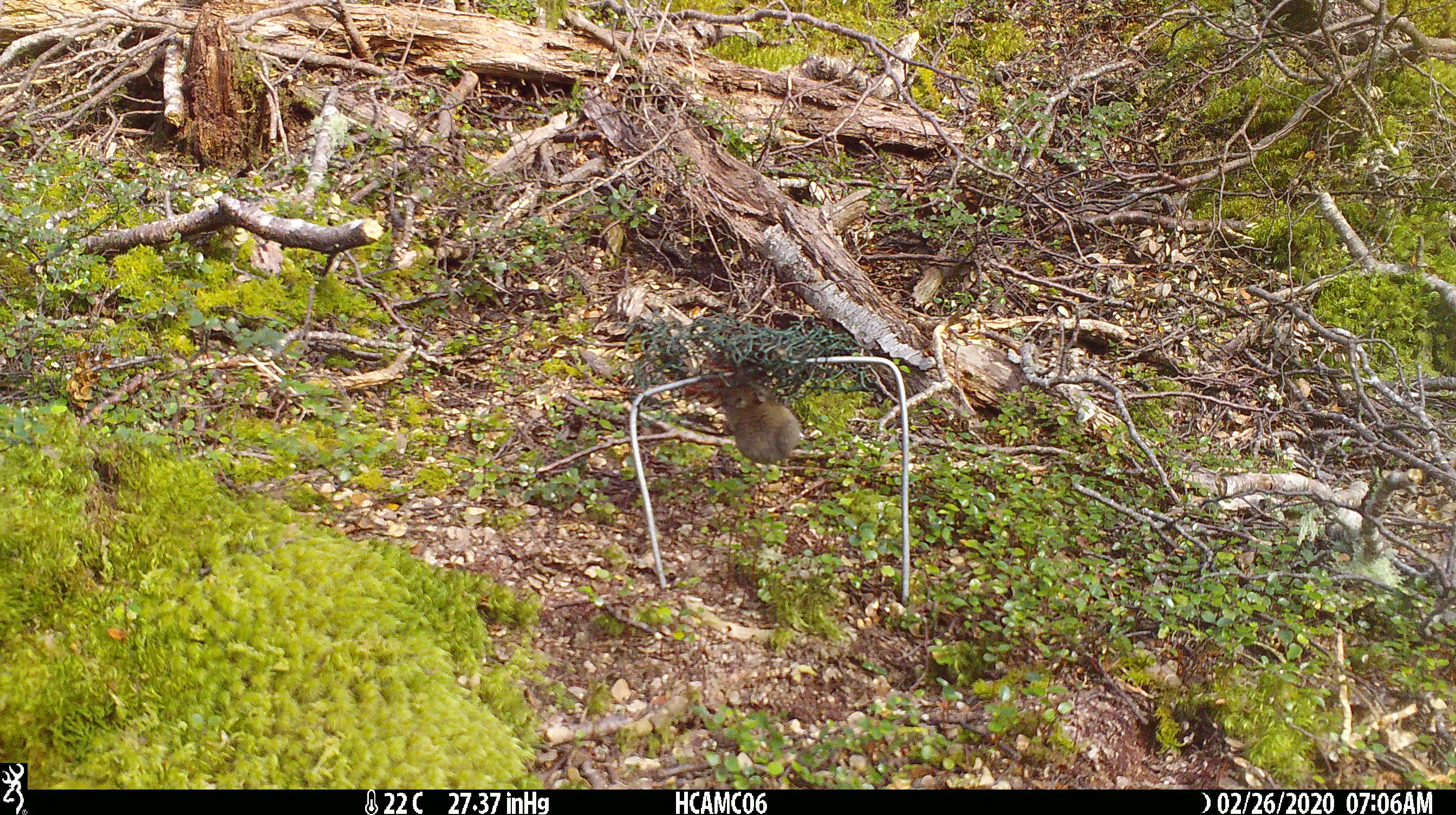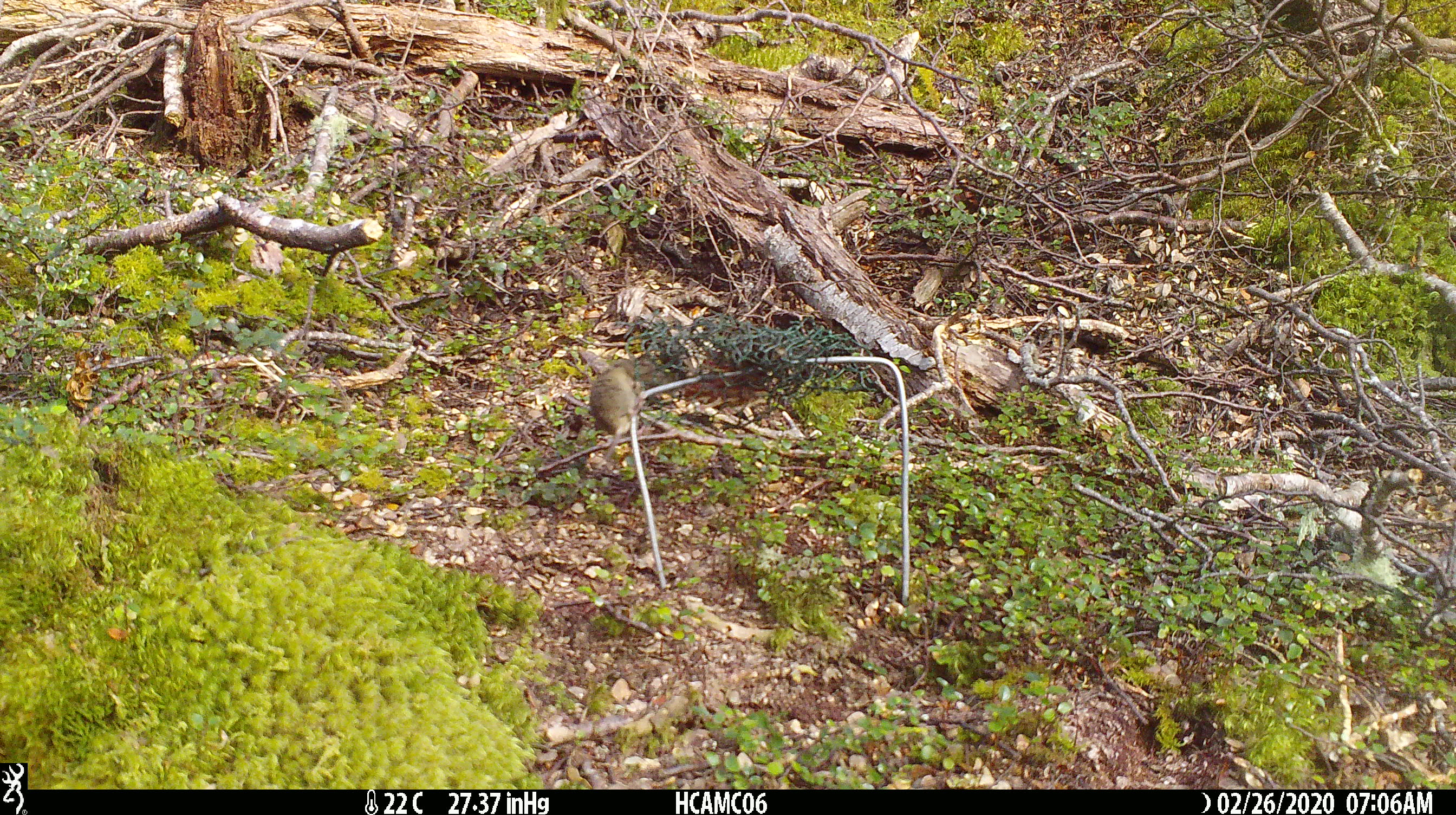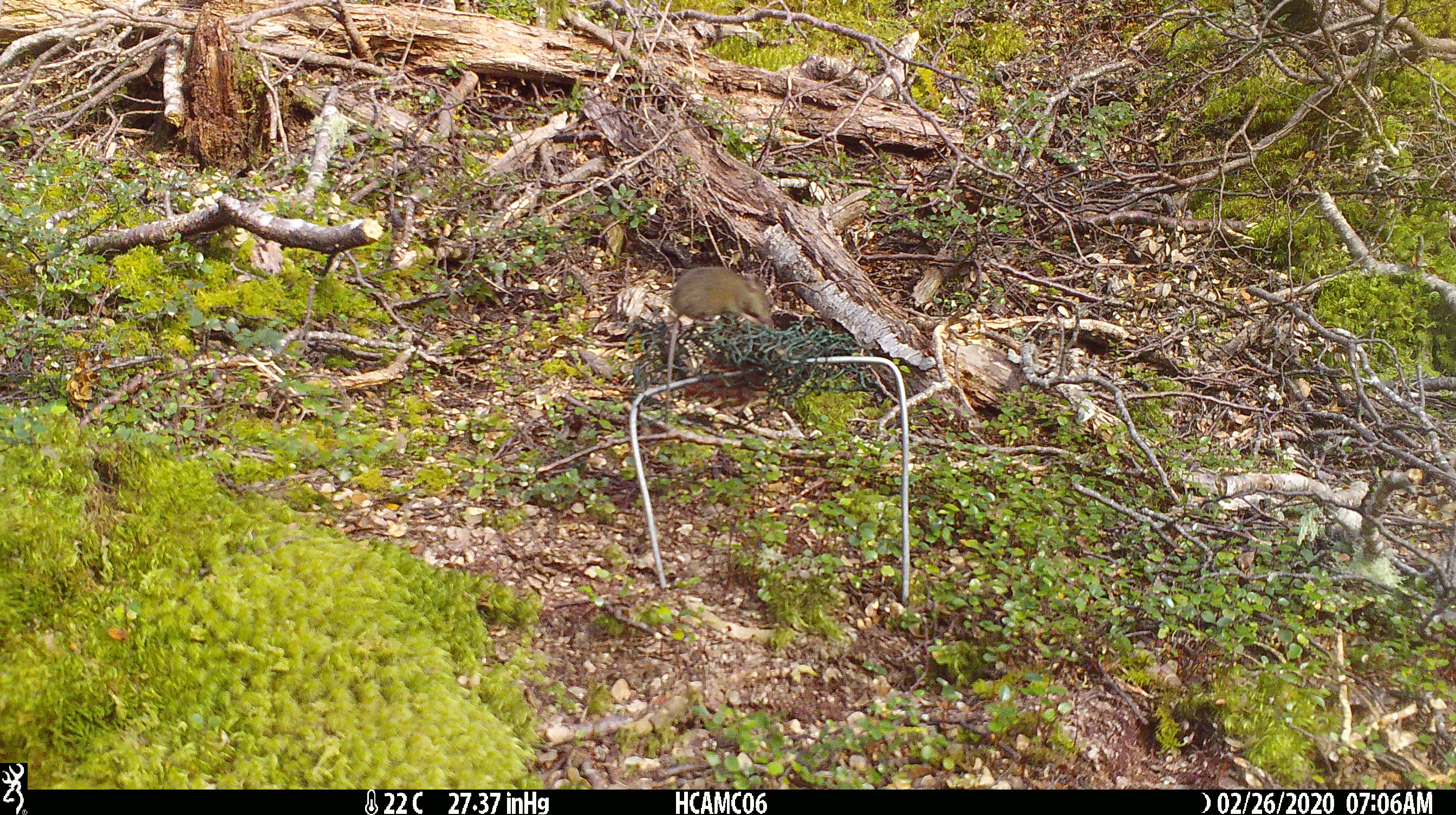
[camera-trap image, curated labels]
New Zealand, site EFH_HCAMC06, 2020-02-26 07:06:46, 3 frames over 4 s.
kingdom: Animalia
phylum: Chordata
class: Mammalia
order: Rodentia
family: Muridae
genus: Mus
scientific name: Mus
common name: mouse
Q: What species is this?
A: Mouse (Mus).